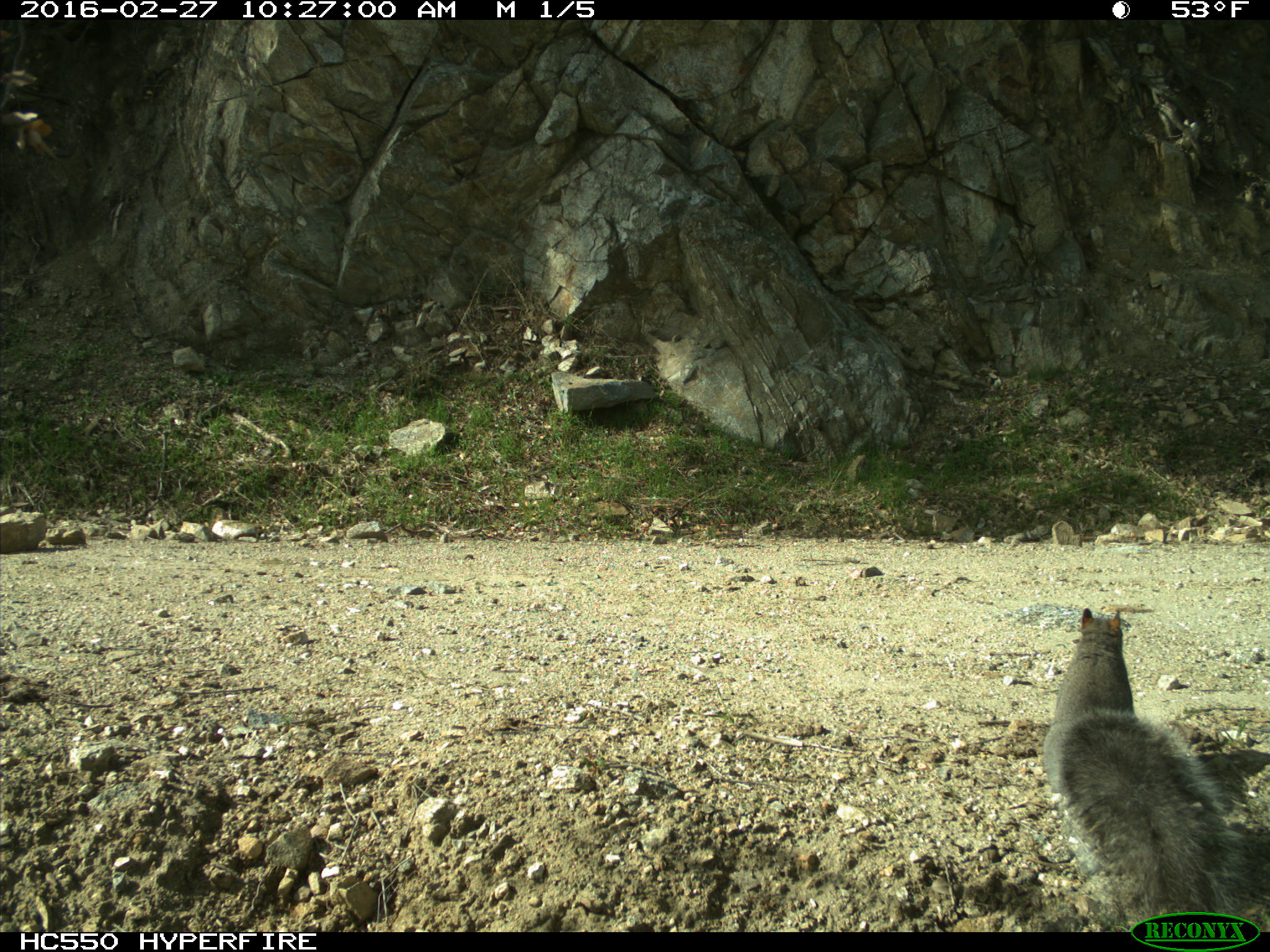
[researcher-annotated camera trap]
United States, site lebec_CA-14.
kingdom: Animalia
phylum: Chordata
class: Mammalia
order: Rodentia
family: Sciuridae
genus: Sciurus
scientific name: Sciurus carolinensis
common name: eastern gray squirrel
Sciurus carolinensis (eastern gray squirrel).